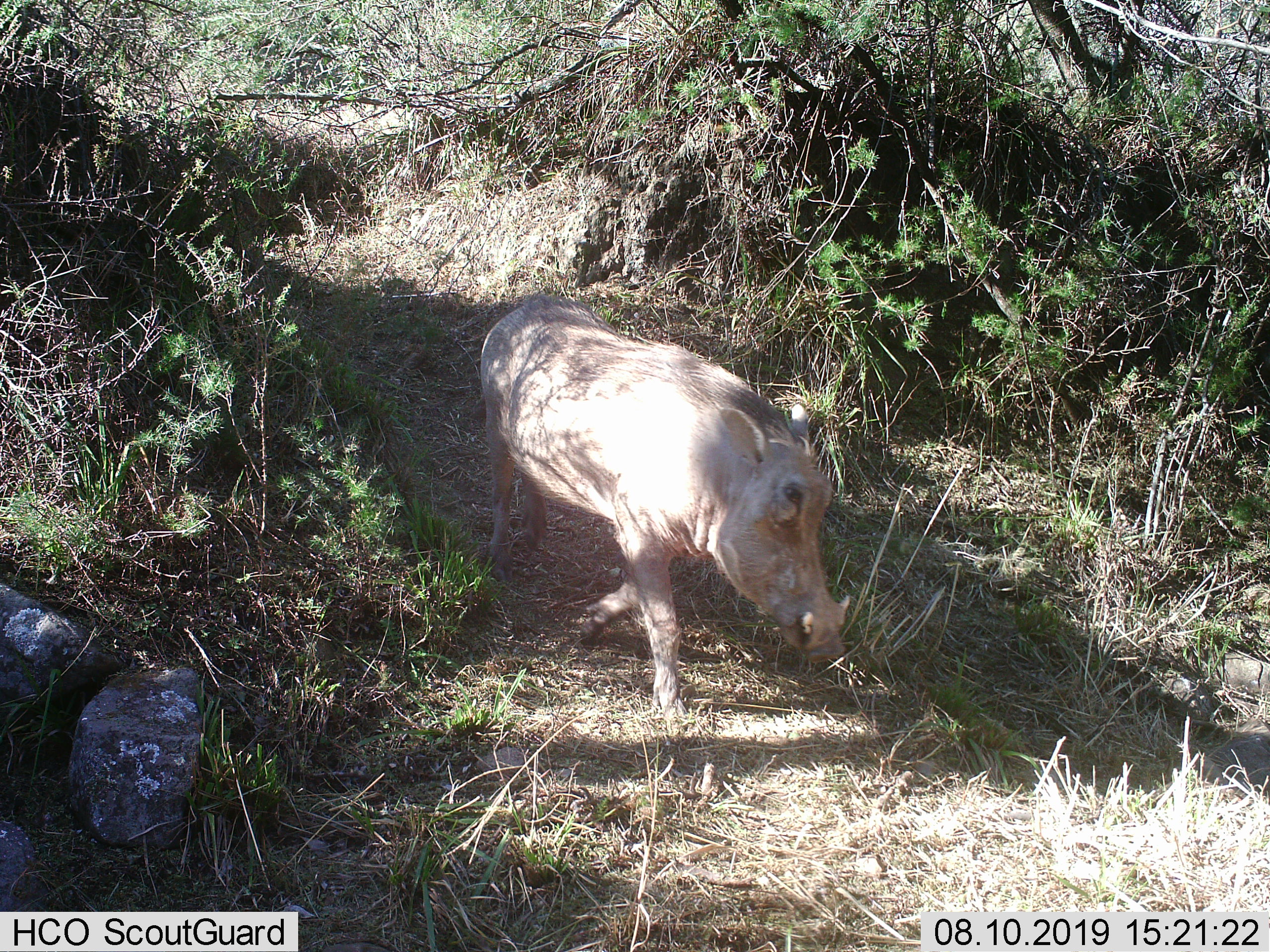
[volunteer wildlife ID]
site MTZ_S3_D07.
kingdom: Animalia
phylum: Chordata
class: Mammalia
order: Artiodactyla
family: Suidae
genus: Phacochoerus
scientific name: Phacochoerus africanus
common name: warthog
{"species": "warthog (Phacochoerus africanus)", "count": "1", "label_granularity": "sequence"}